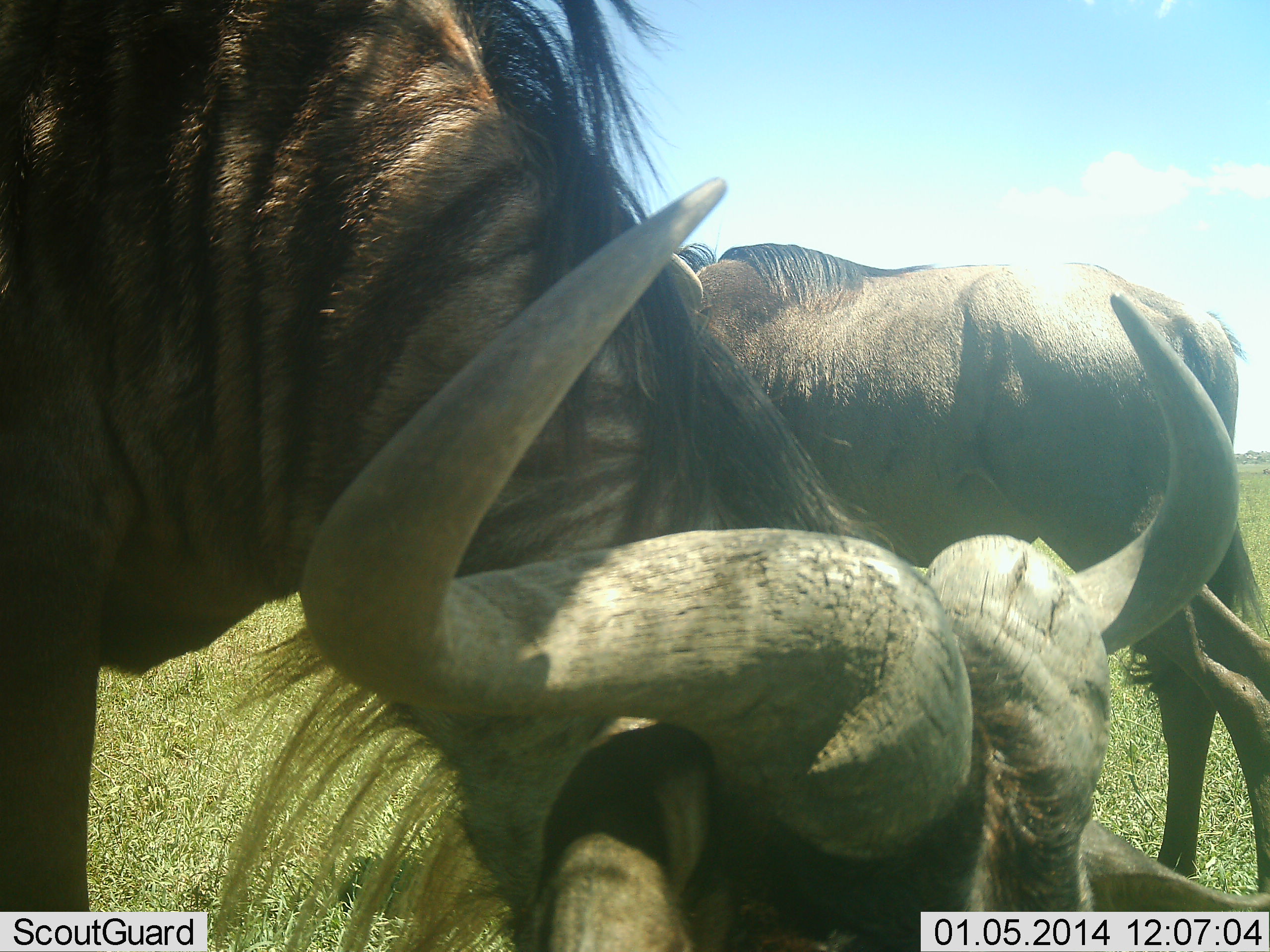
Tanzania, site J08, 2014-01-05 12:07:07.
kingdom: Animalia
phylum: Chordata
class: Mammalia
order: Artiodactyla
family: Bovidae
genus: Connochaetes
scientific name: Connochaetes taurinus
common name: blue wildebeest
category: wildebeest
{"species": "wildebeest (blue wildebeest) (Connochaetes taurinus)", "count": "2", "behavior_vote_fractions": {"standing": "73%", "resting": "9%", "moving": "0%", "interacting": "0%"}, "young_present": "0%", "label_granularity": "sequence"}